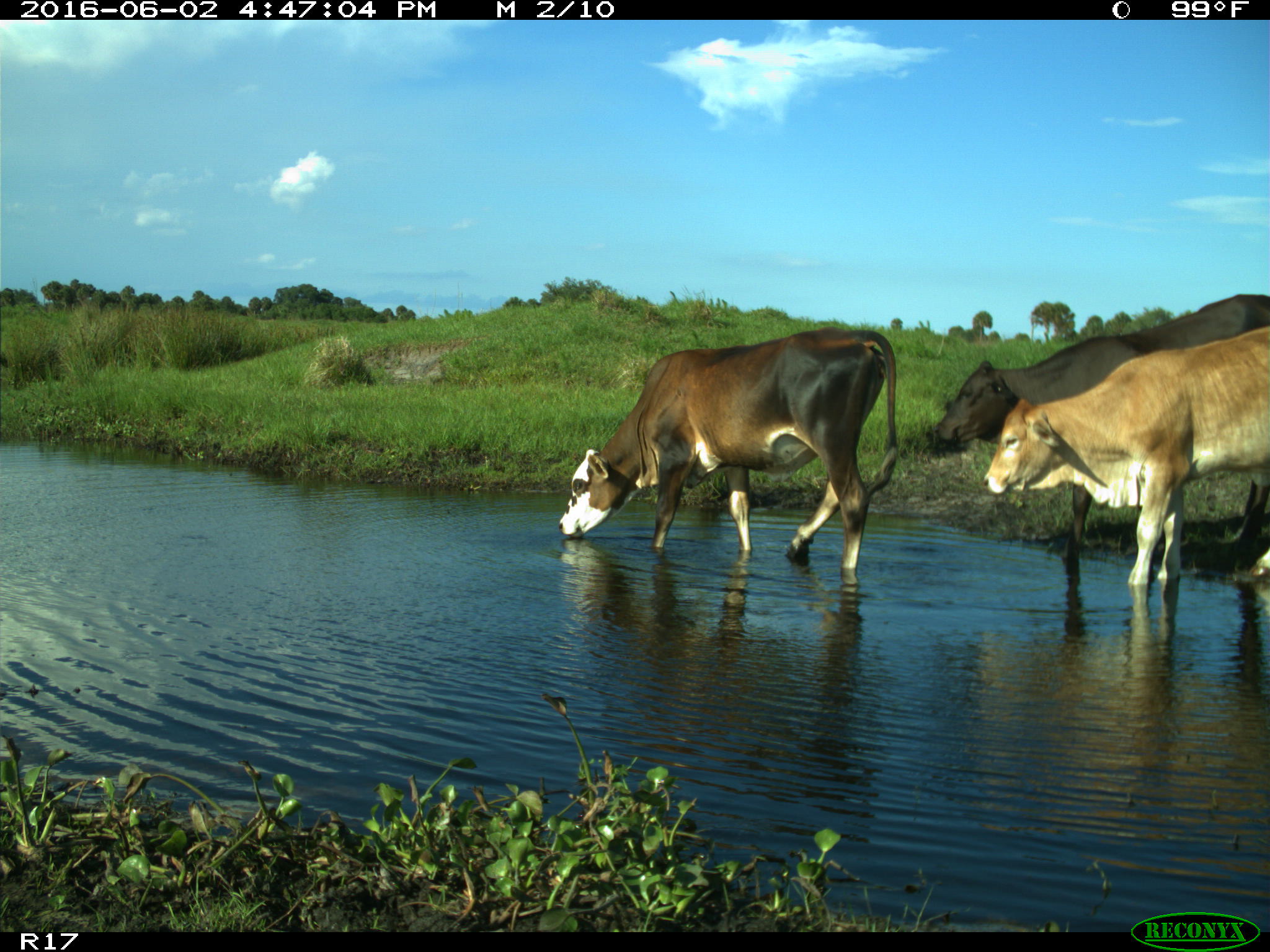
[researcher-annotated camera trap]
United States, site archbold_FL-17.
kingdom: Animalia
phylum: Chordata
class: Mammalia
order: Artiodactyla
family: Bovidae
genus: Bos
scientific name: Bos taurus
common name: domestic cow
Bos taurus (domestic cow).